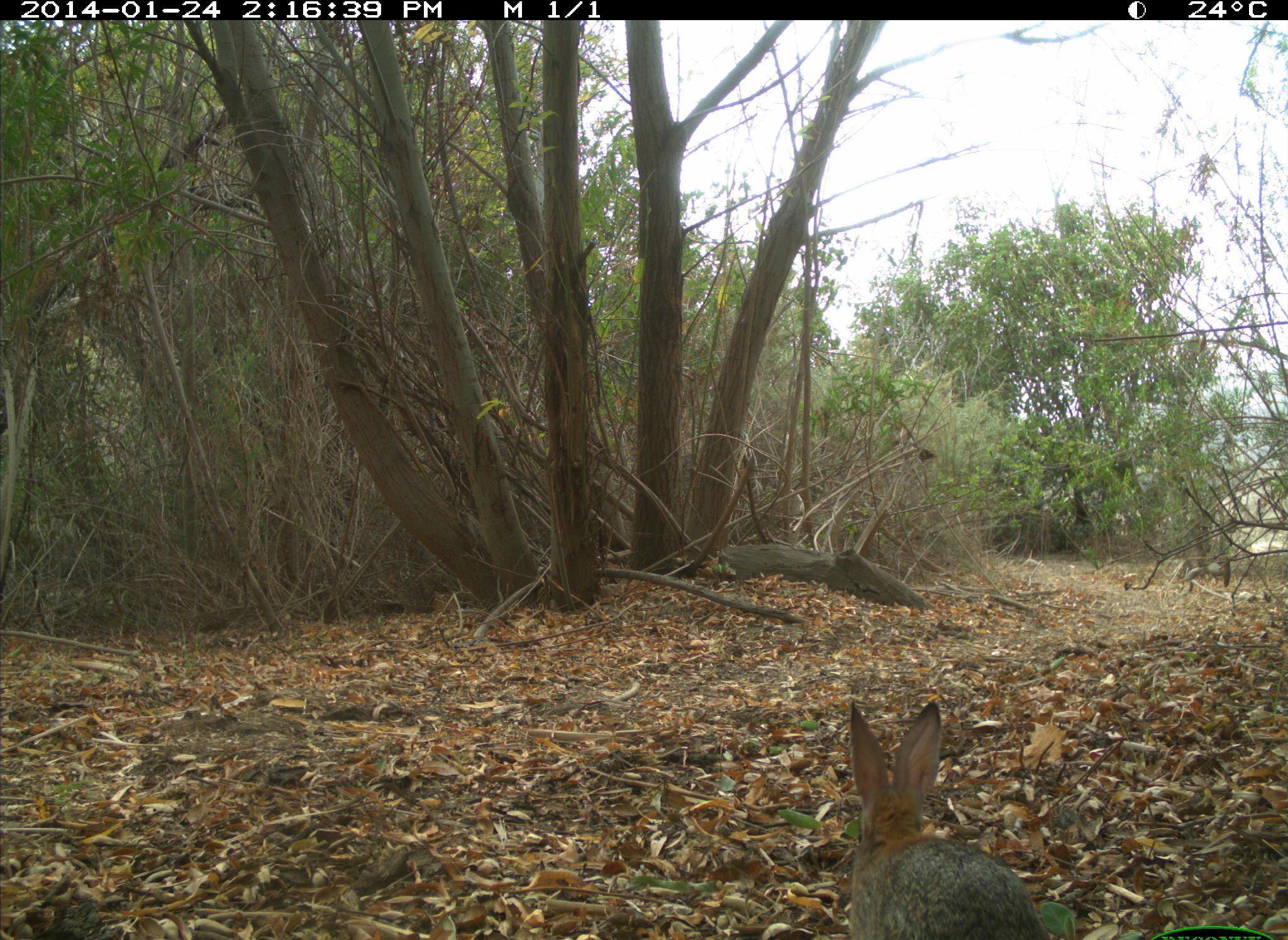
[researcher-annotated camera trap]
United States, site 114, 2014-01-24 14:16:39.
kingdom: Animalia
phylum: Chordata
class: Mammalia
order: Lagomorpha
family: Leporidae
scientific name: Leporidae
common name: rabbits and hares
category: rabbit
Rabbit (rabbits and hares) (Leporidae).